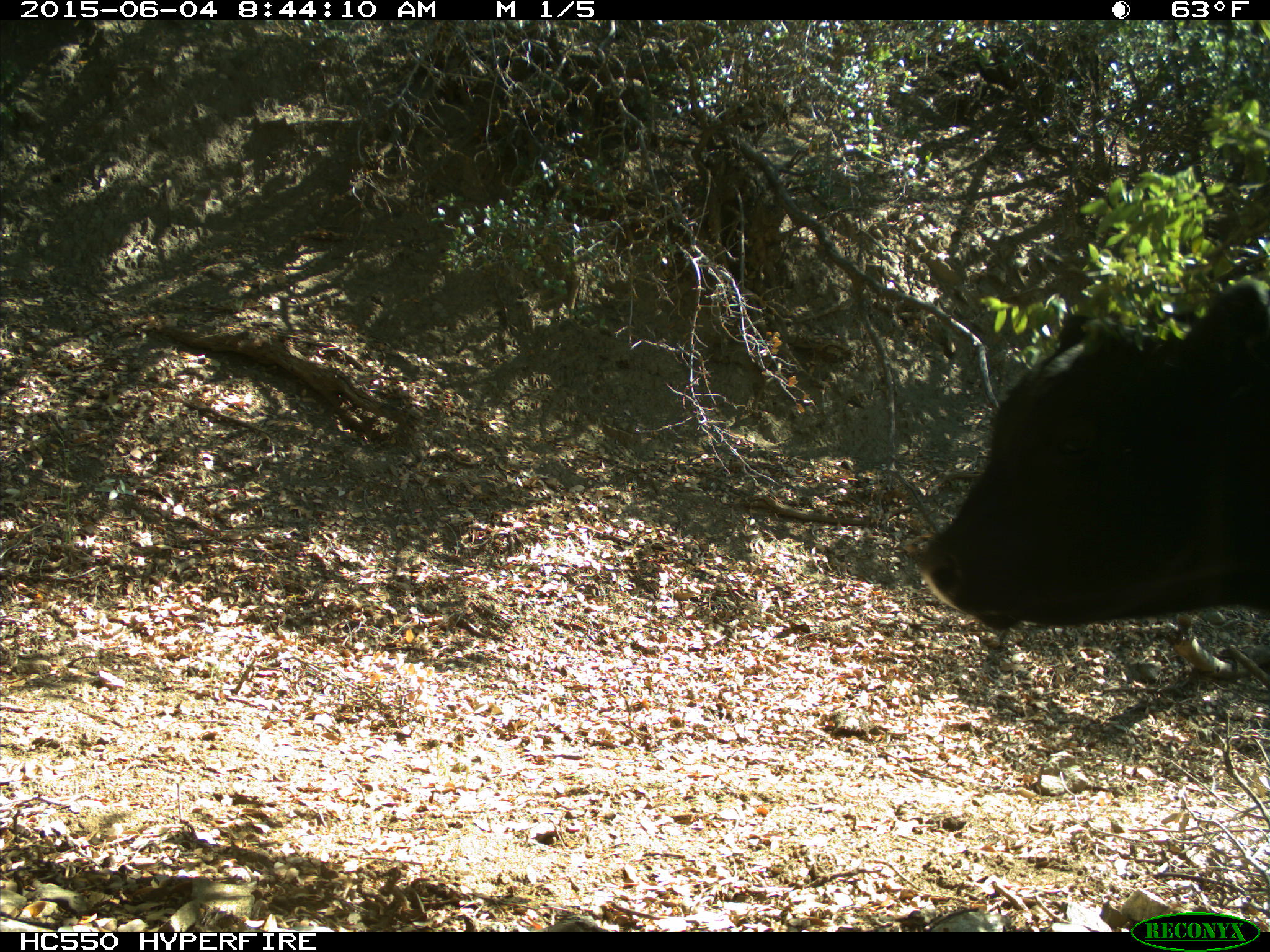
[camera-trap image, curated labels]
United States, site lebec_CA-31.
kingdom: Animalia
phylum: Chordata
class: Mammalia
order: Artiodactyla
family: Bovidae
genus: Bos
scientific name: Bos taurus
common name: domestic cow